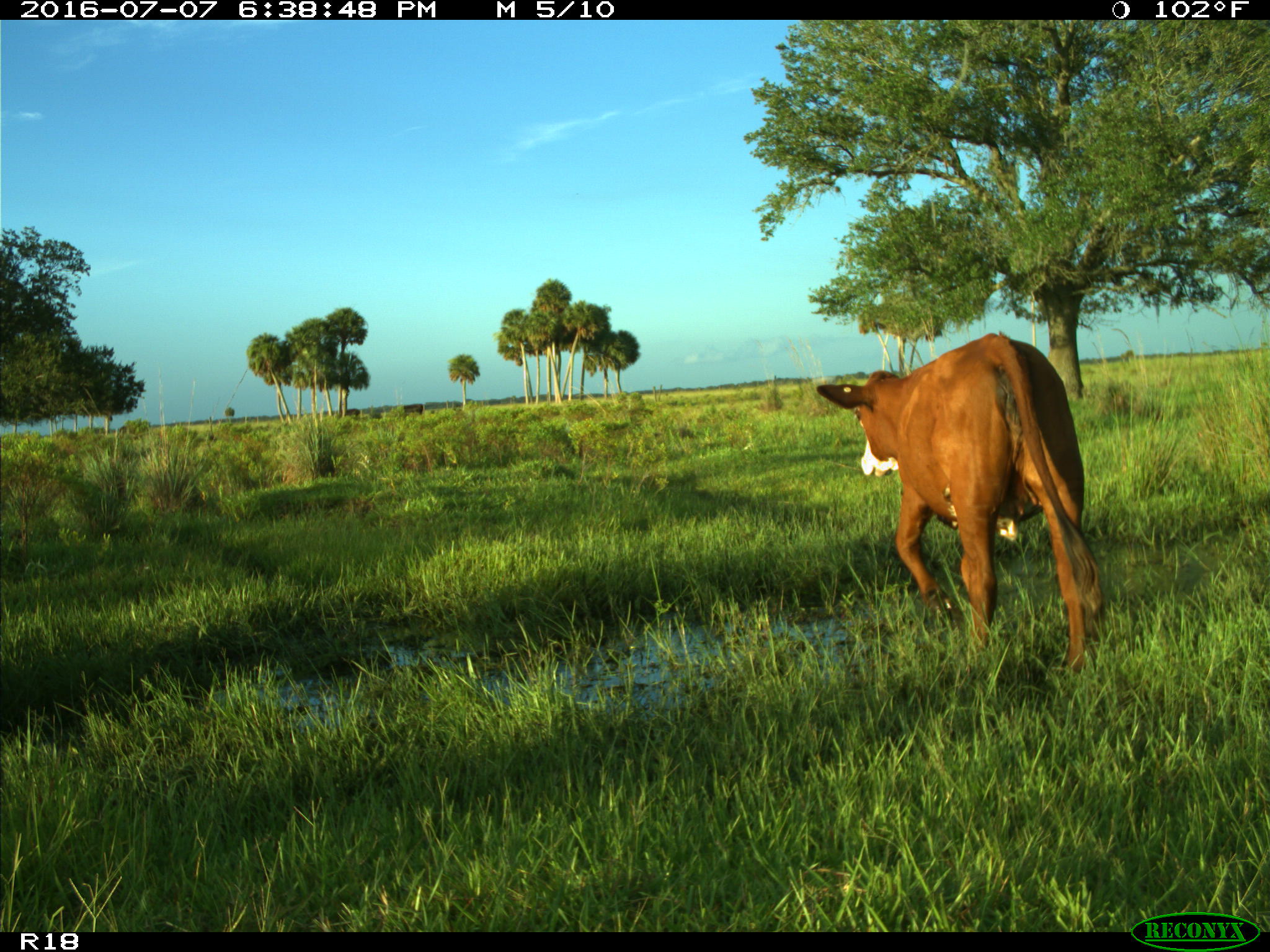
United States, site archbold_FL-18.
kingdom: Animalia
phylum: Chordata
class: Mammalia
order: Artiodactyla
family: Bovidae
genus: Bos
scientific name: Bos taurus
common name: domestic cow